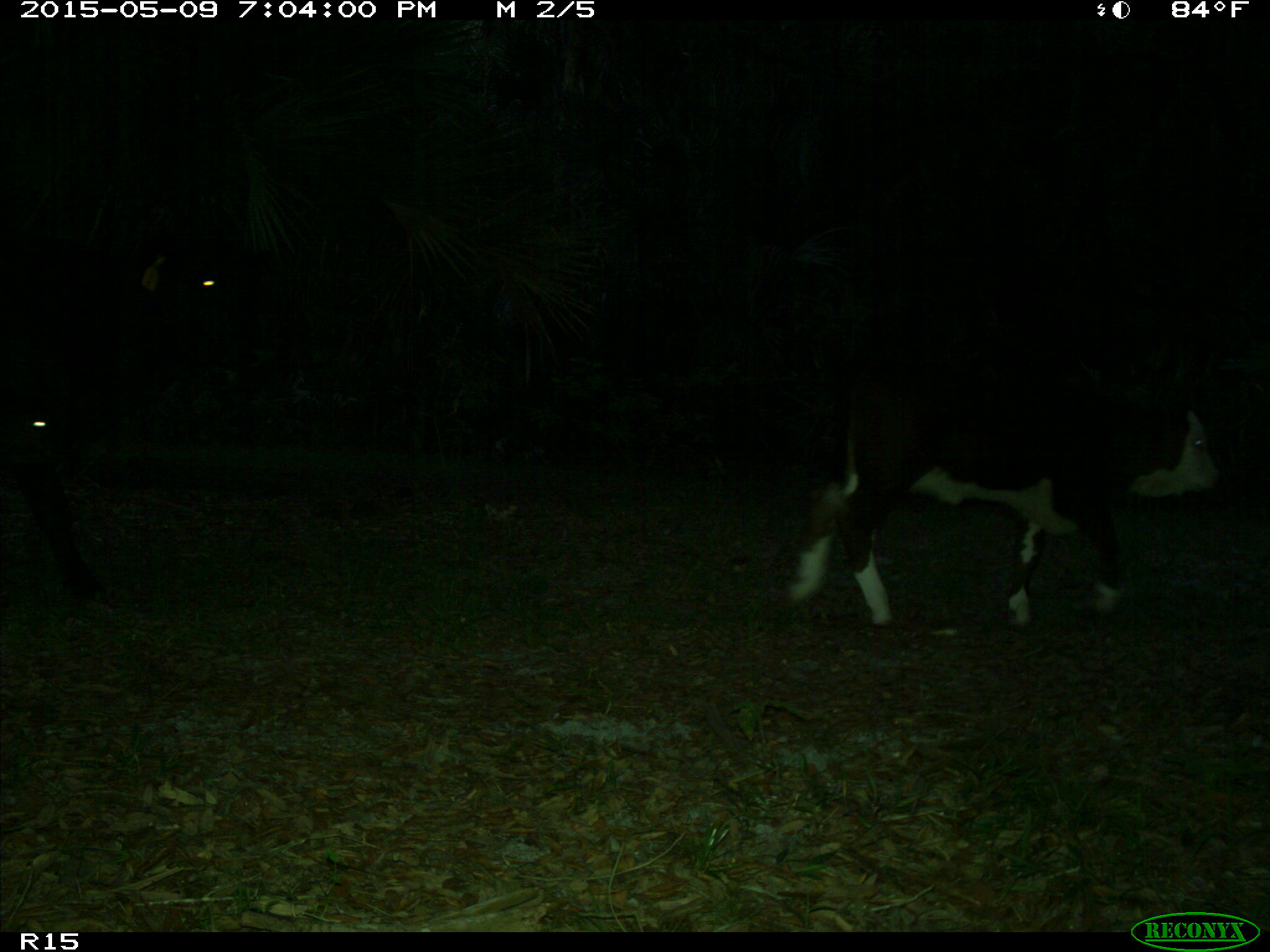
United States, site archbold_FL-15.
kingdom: Animalia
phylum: Chordata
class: Mammalia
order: Artiodactyla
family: Bovidae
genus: Bos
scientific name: Bos taurus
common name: domestic cow